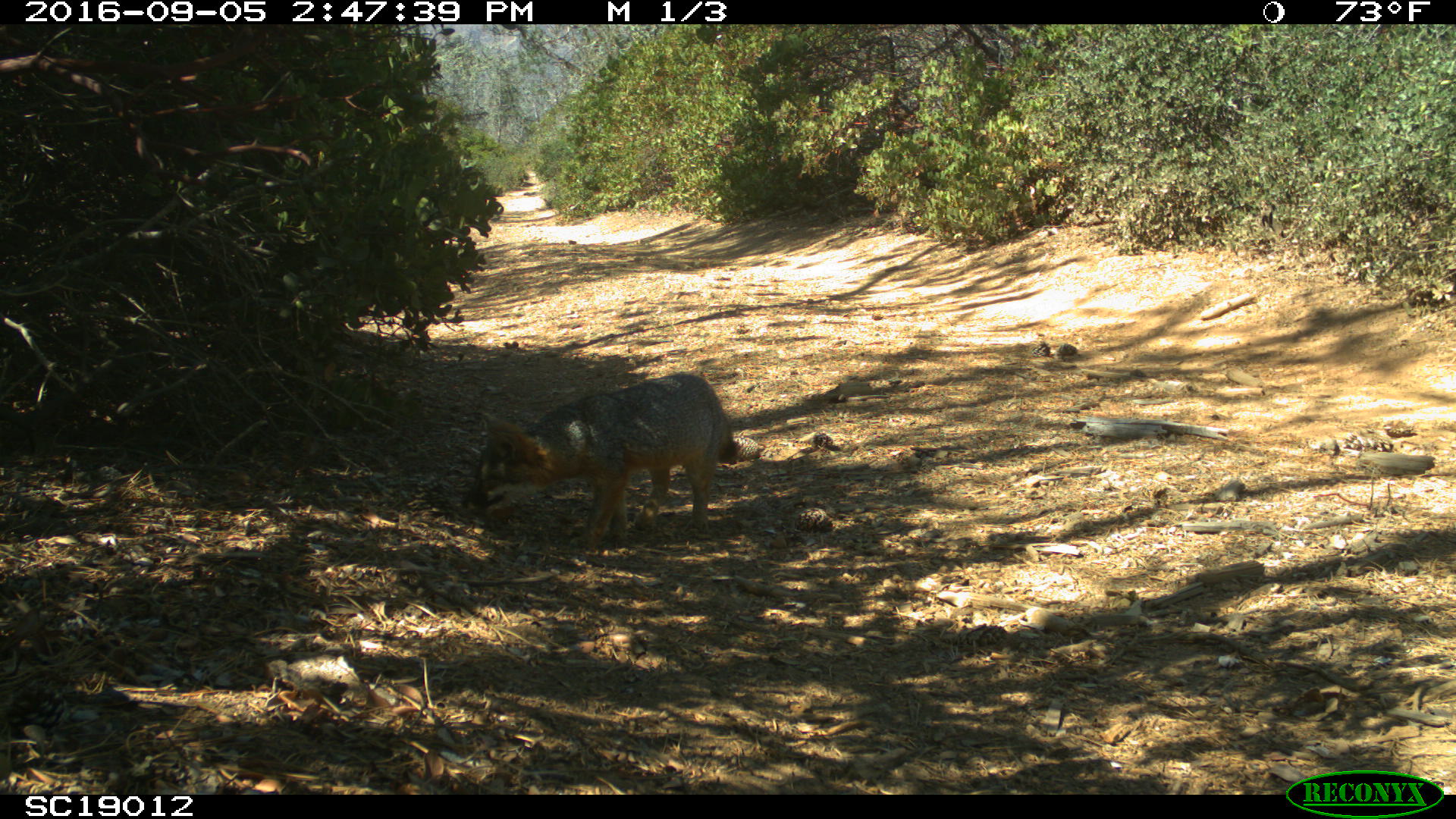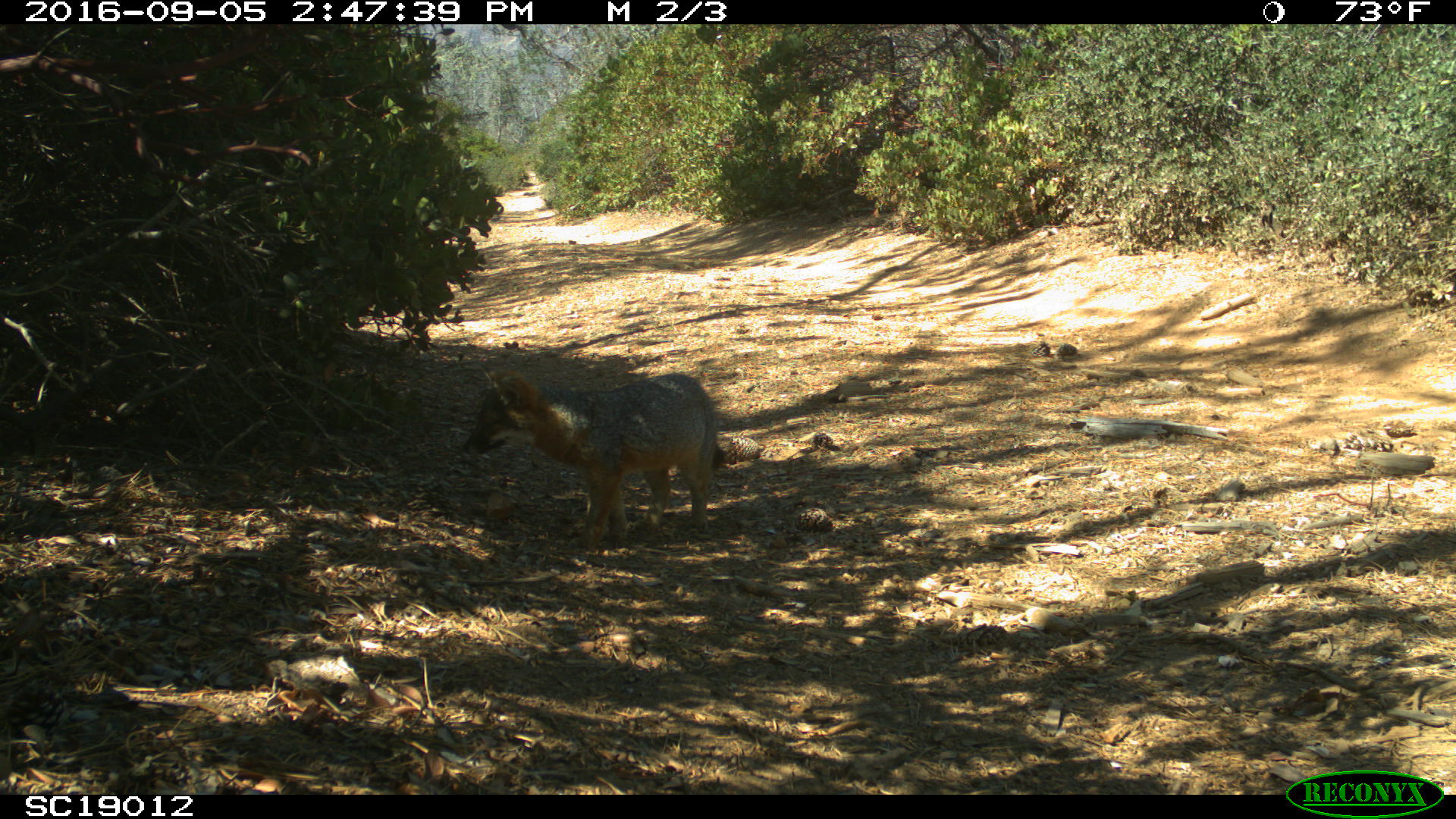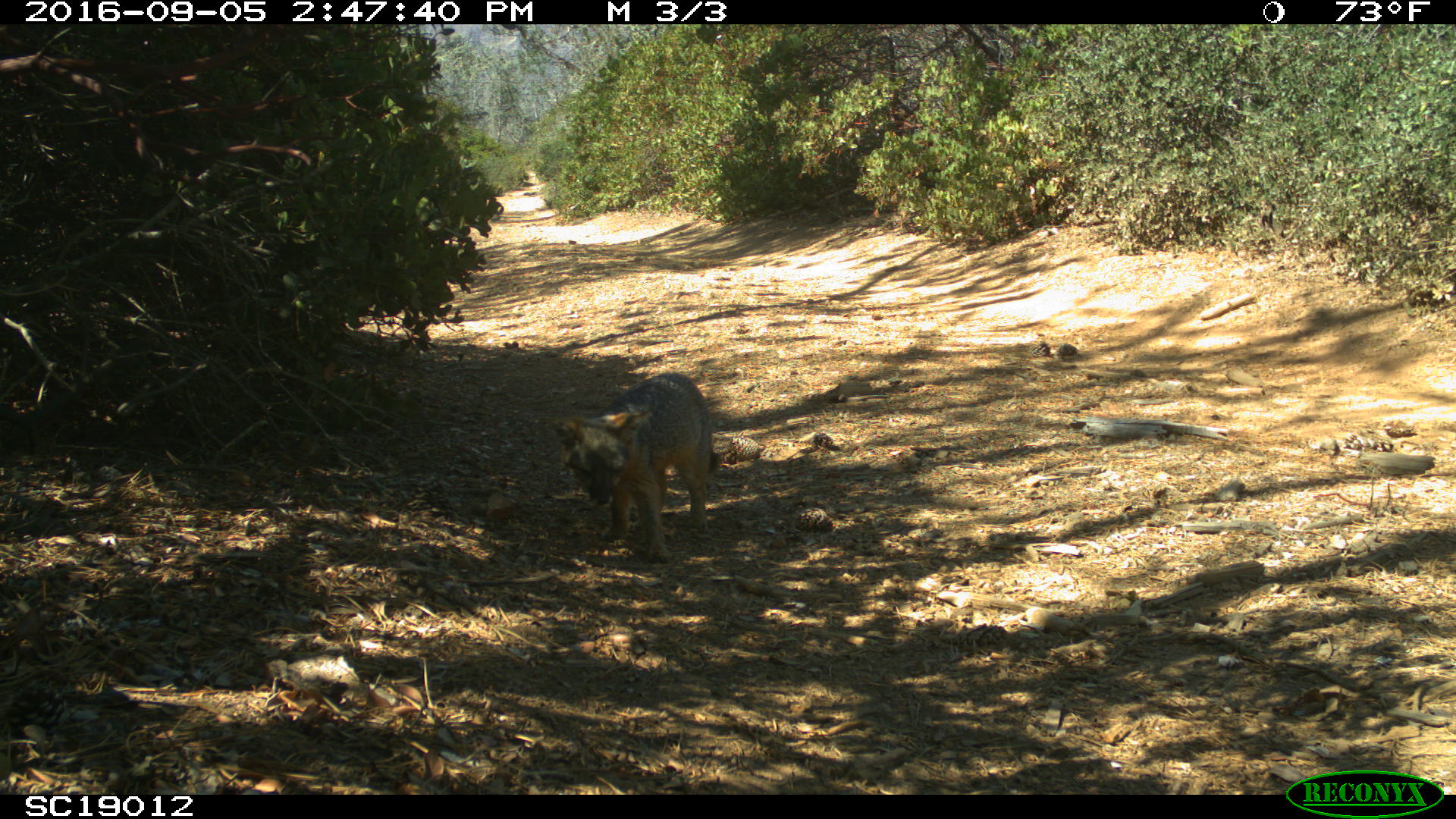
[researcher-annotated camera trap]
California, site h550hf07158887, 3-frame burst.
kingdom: Animalia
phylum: Chordata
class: Mammalia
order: Carnivora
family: Canidae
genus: Urocyon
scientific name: Urocyon littoralis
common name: island fox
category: fox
Fox (island fox) (Urocyon littoralis).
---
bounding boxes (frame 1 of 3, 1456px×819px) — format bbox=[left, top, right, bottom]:
fox: bbox=[464, 372, 736, 551]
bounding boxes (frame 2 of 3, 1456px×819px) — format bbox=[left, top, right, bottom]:
fox: bbox=[463, 362, 726, 548]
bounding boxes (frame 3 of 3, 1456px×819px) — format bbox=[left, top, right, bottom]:
fox: bbox=[542, 372, 717, 563]